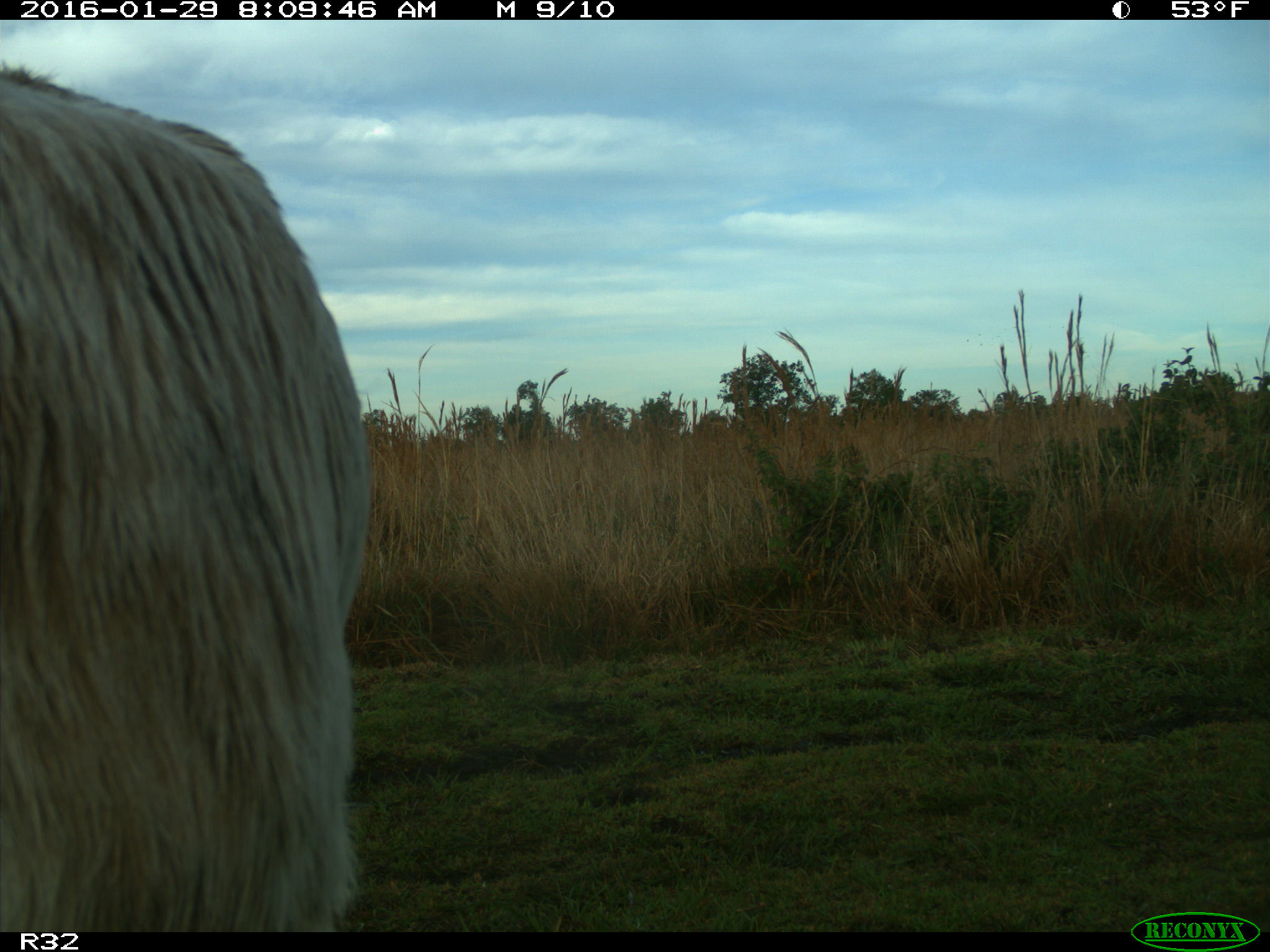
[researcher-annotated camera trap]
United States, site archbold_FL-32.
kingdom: Animalia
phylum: Chordata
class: Mammalia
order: Artiodactyla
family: Bovidae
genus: Bos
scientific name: Bos taurus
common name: domestic cow